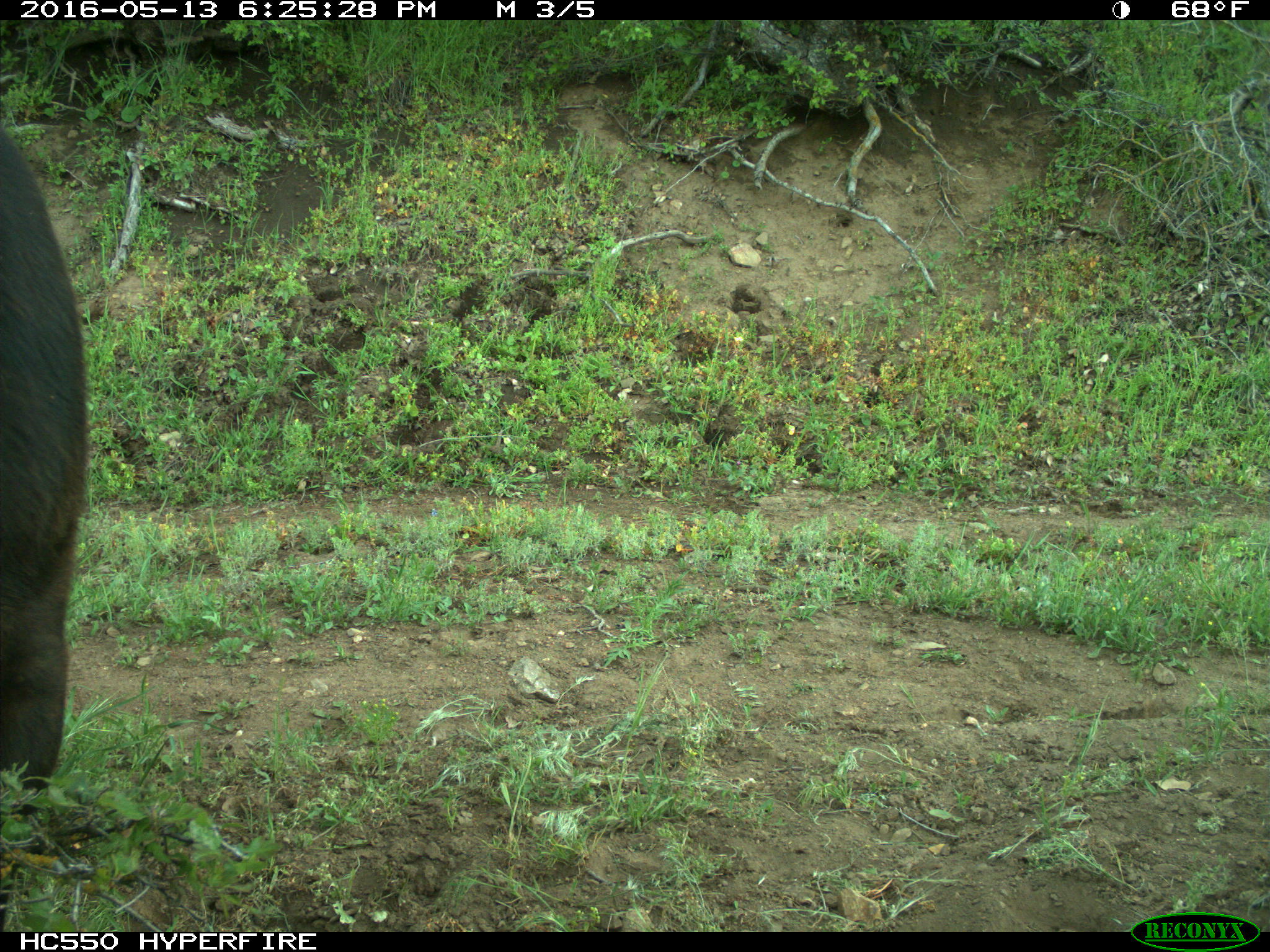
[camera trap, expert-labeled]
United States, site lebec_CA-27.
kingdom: Animalia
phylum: Chordata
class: Mammalia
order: Artiodactyla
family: Bovidae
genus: Bos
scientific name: Bos taurus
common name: domestic cow